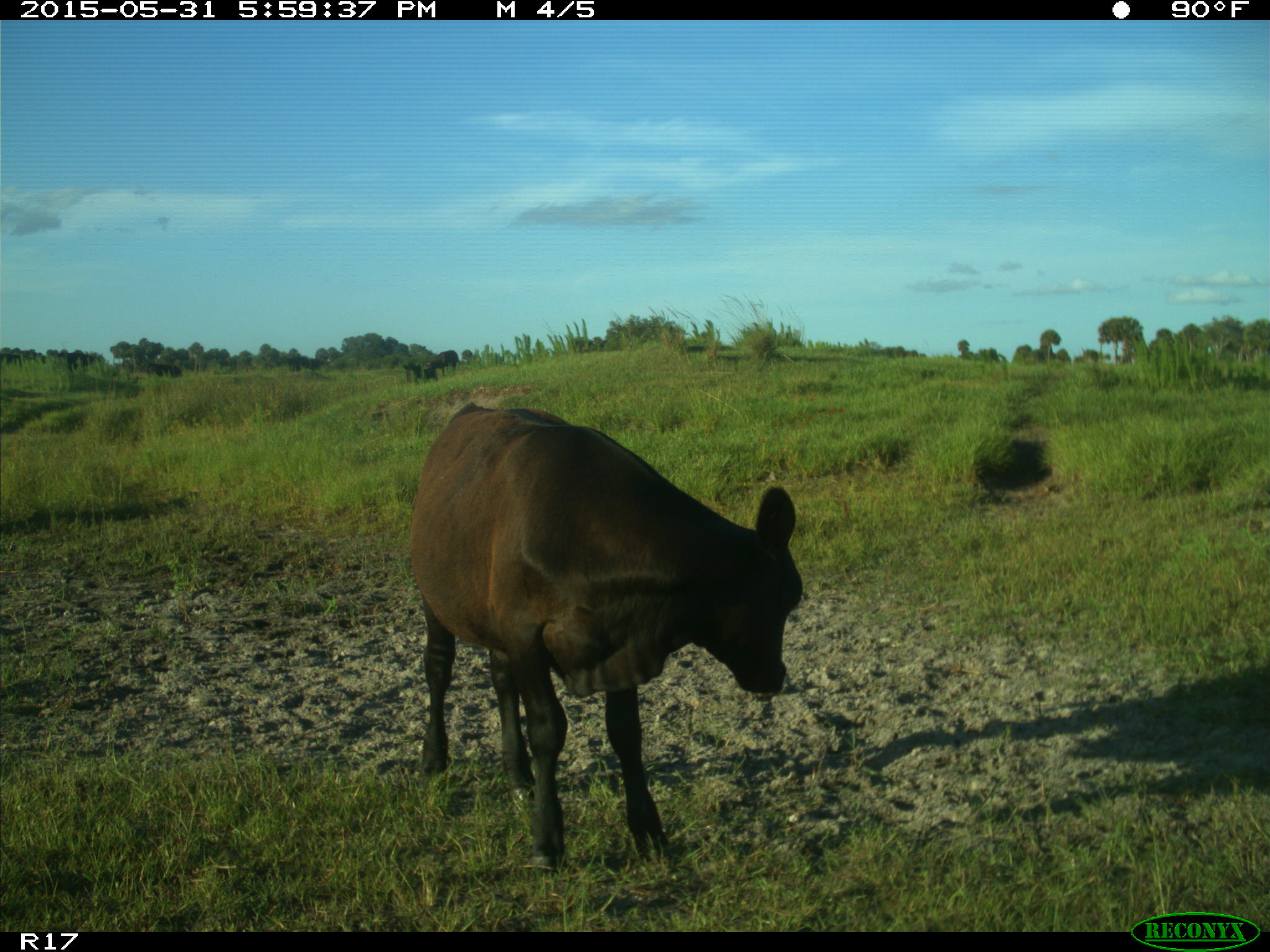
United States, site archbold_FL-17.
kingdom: Animalia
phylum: Chordata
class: Mammalia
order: Artiodactyla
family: Bovidae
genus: Bos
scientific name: Bos taurus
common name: domestic cow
Bos taurus (domestic cow).